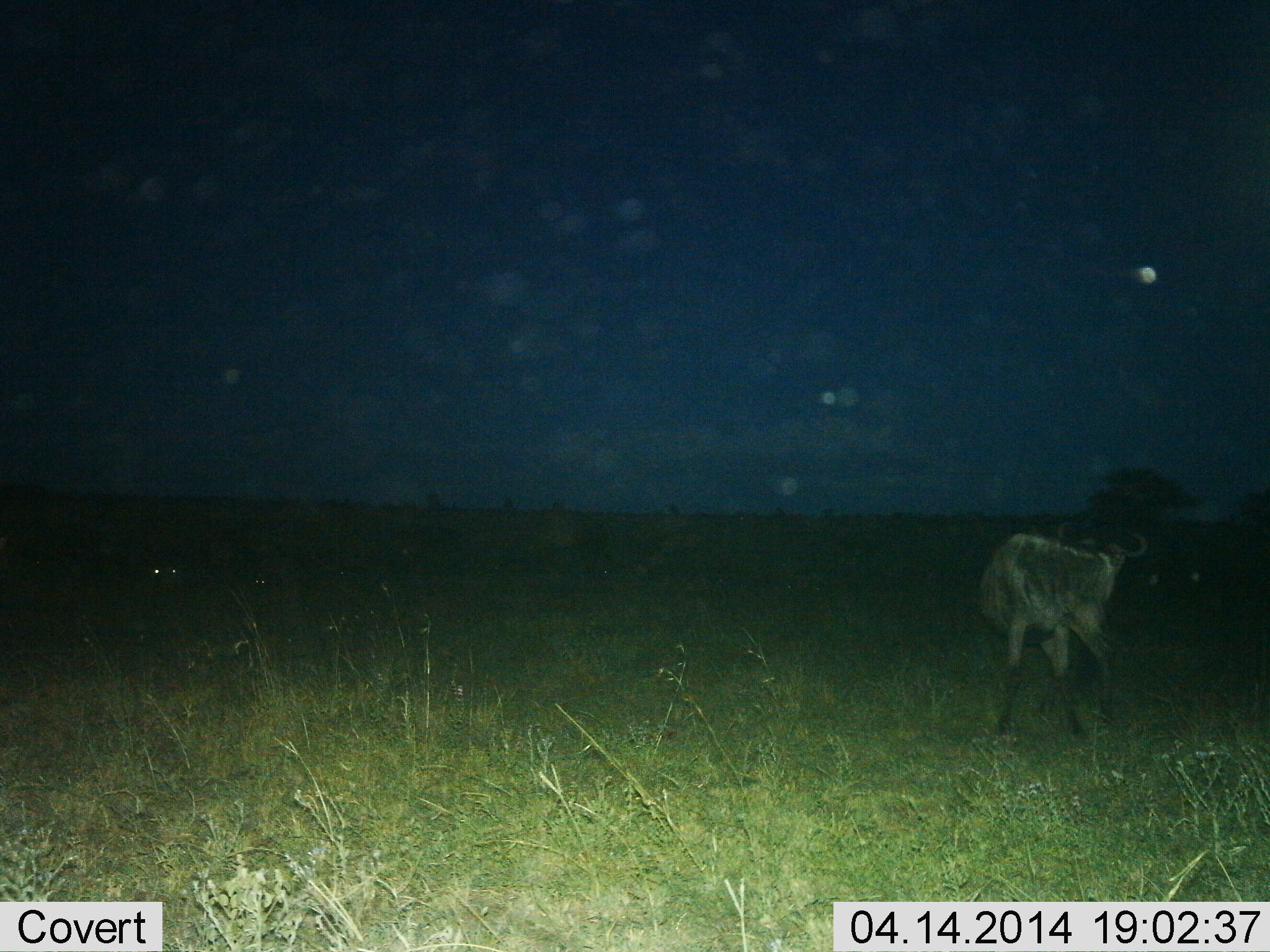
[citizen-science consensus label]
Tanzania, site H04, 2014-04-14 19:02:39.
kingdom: Animalia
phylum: Chordata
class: Mammalia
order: Artiodactyla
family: Bovidae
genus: Connochaetes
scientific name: Connochaetes taurinus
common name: blue wildebeest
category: wildebeest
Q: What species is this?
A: Wildebeest (blue wildebeest) (Connochaetes taurinus).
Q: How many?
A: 2.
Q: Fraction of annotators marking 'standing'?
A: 90%.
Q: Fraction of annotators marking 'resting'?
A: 10%.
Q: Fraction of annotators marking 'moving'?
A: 10%.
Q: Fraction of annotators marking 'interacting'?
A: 0%.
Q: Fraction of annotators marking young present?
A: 0%.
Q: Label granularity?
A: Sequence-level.